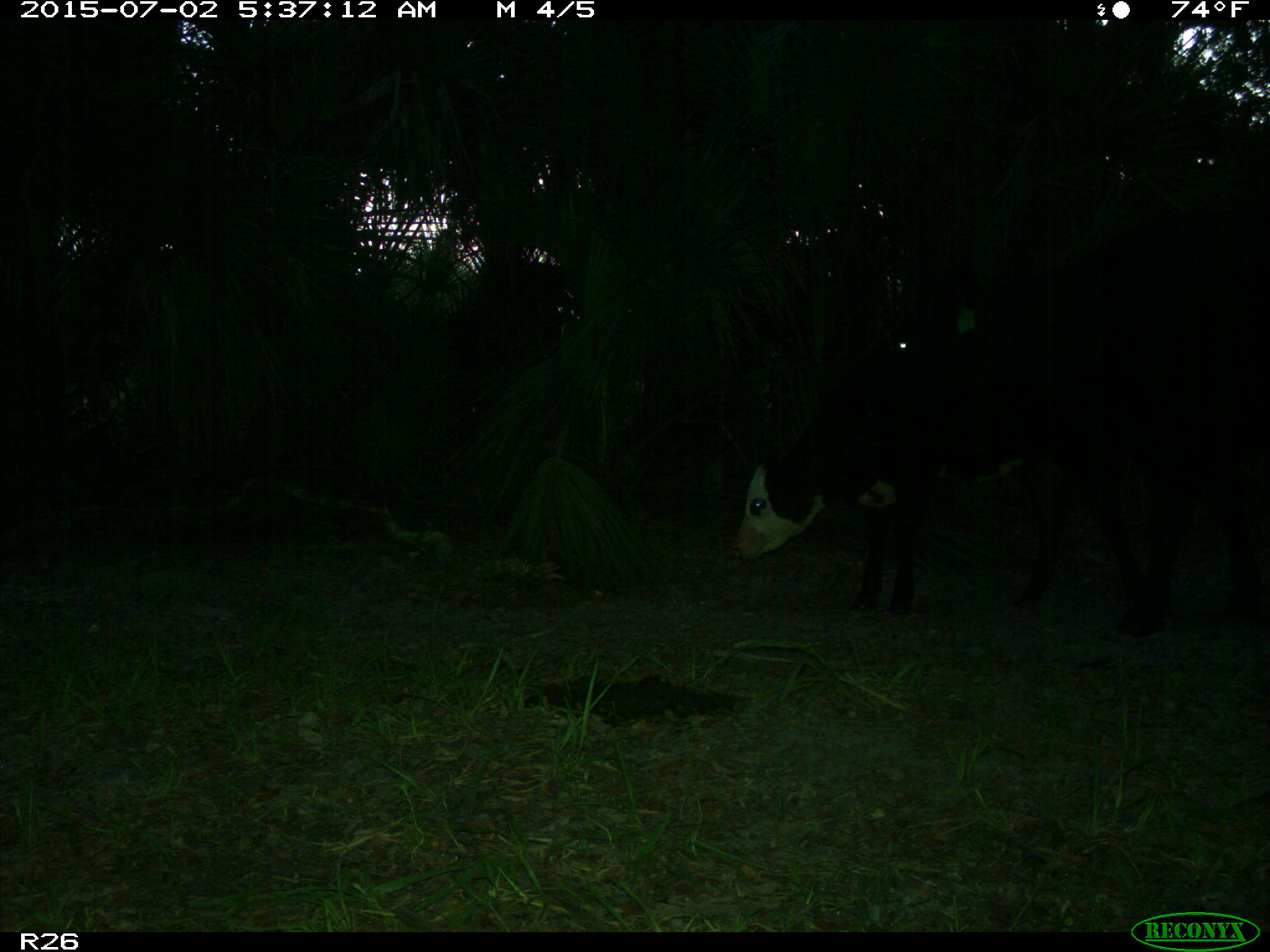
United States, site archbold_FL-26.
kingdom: Animalia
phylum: Chordata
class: Mammalia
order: Artiodactyla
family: Bovidae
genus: Bos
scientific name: Bos taurus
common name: domestic cow